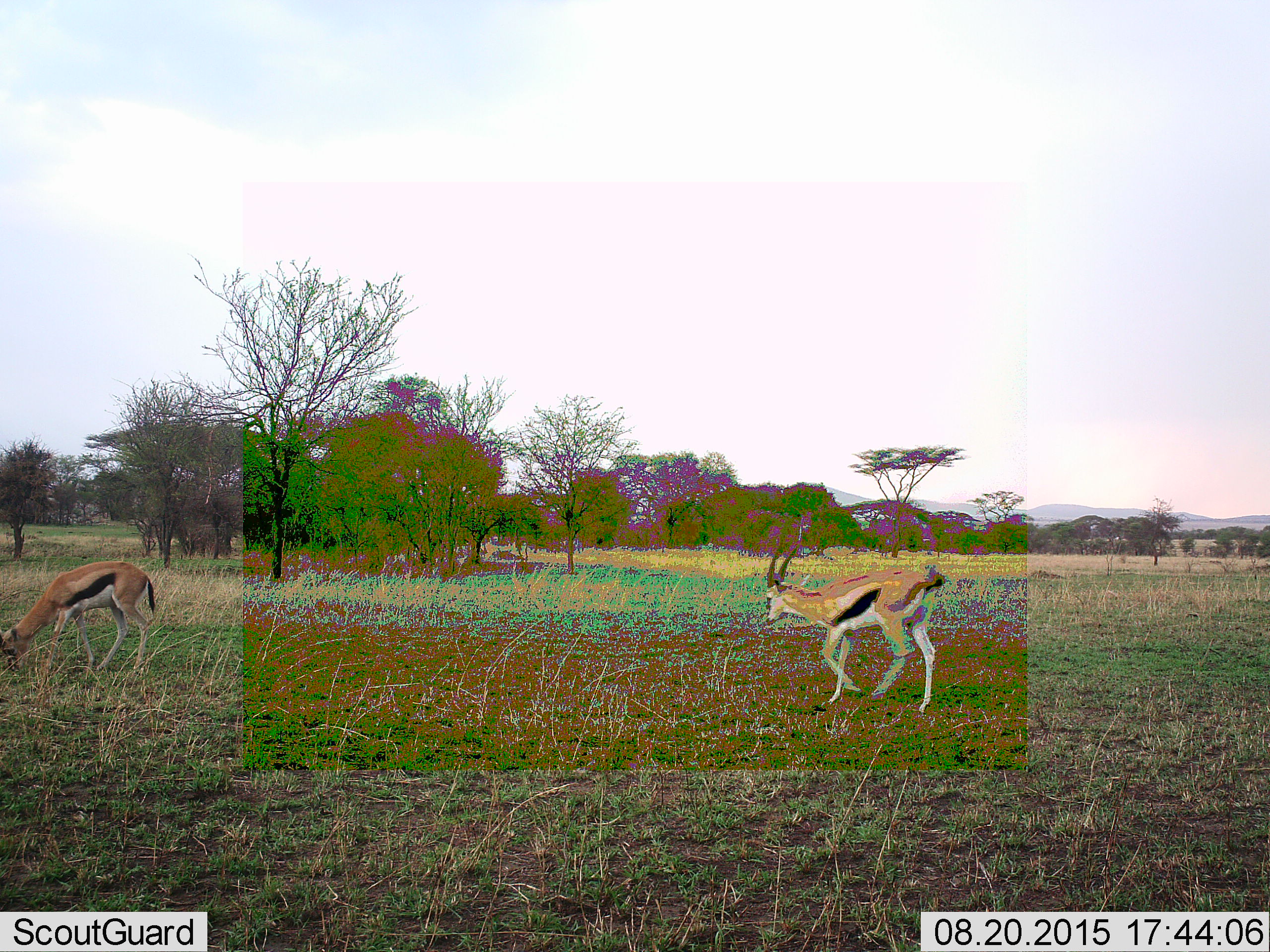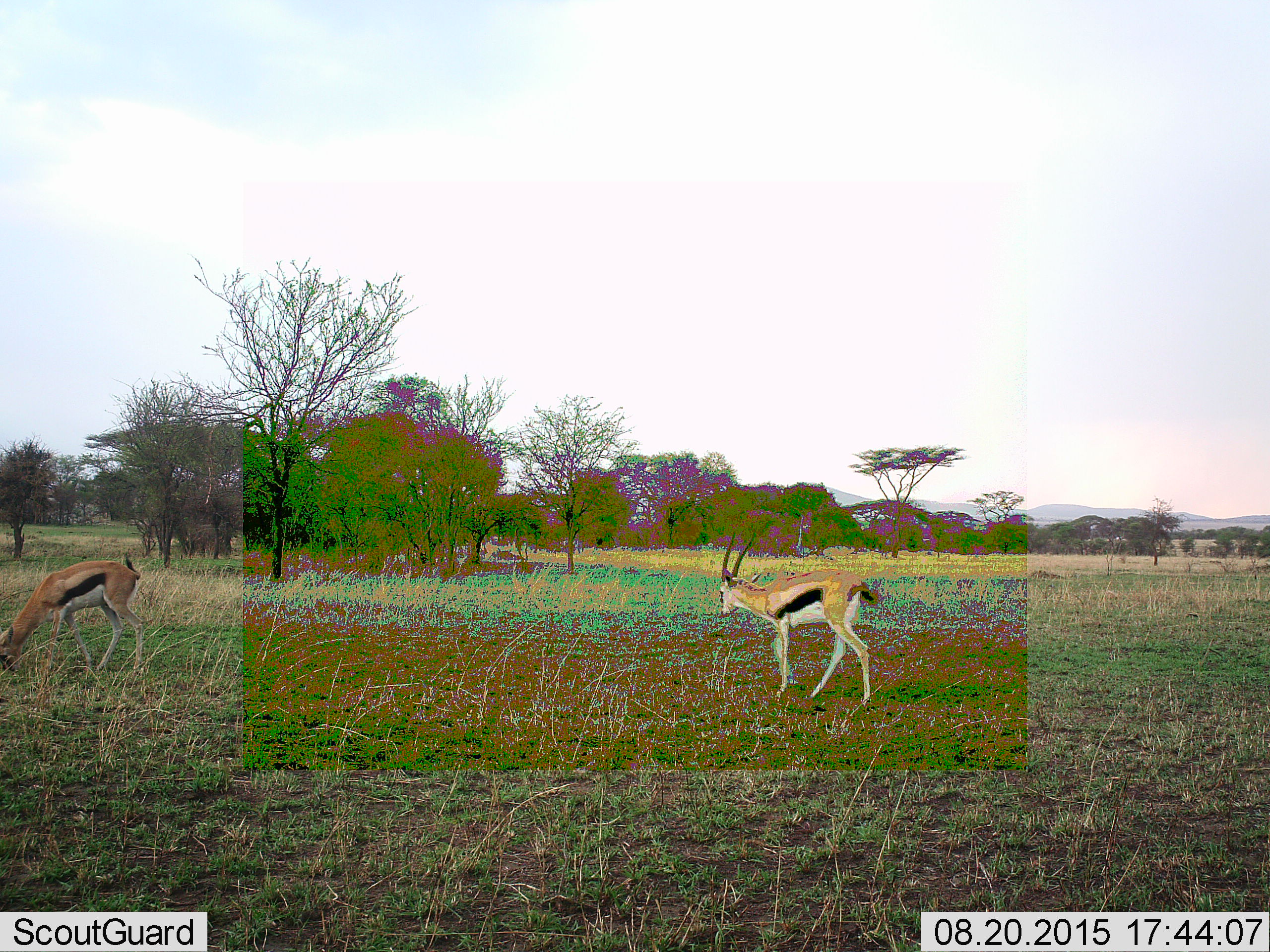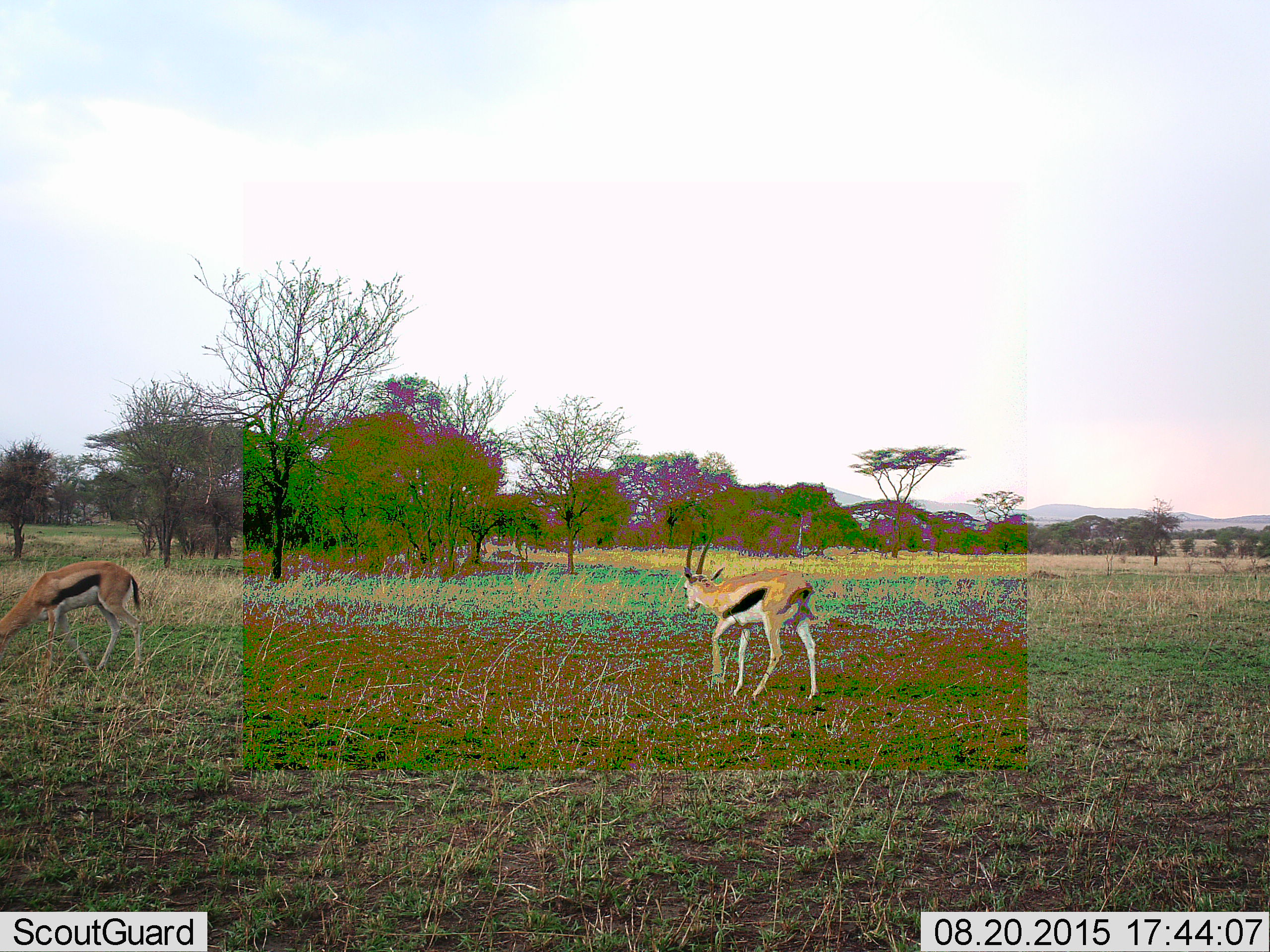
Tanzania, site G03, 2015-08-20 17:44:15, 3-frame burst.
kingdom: Animalia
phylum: Chordata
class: Mammalia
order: Artiodactyla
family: Bovidae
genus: Eudorcas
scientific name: Eudorcas thomsonii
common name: thomson's gazelle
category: gazellethomsons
Gazellethomsons (thomson's gazelle) (Eudorcas thomsonii), count 2. Behavior (volunteer vote fractions): standing 26%, resting 0%, moving 84%, interacting 0%. Young present (vote fraction): 0%. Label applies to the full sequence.